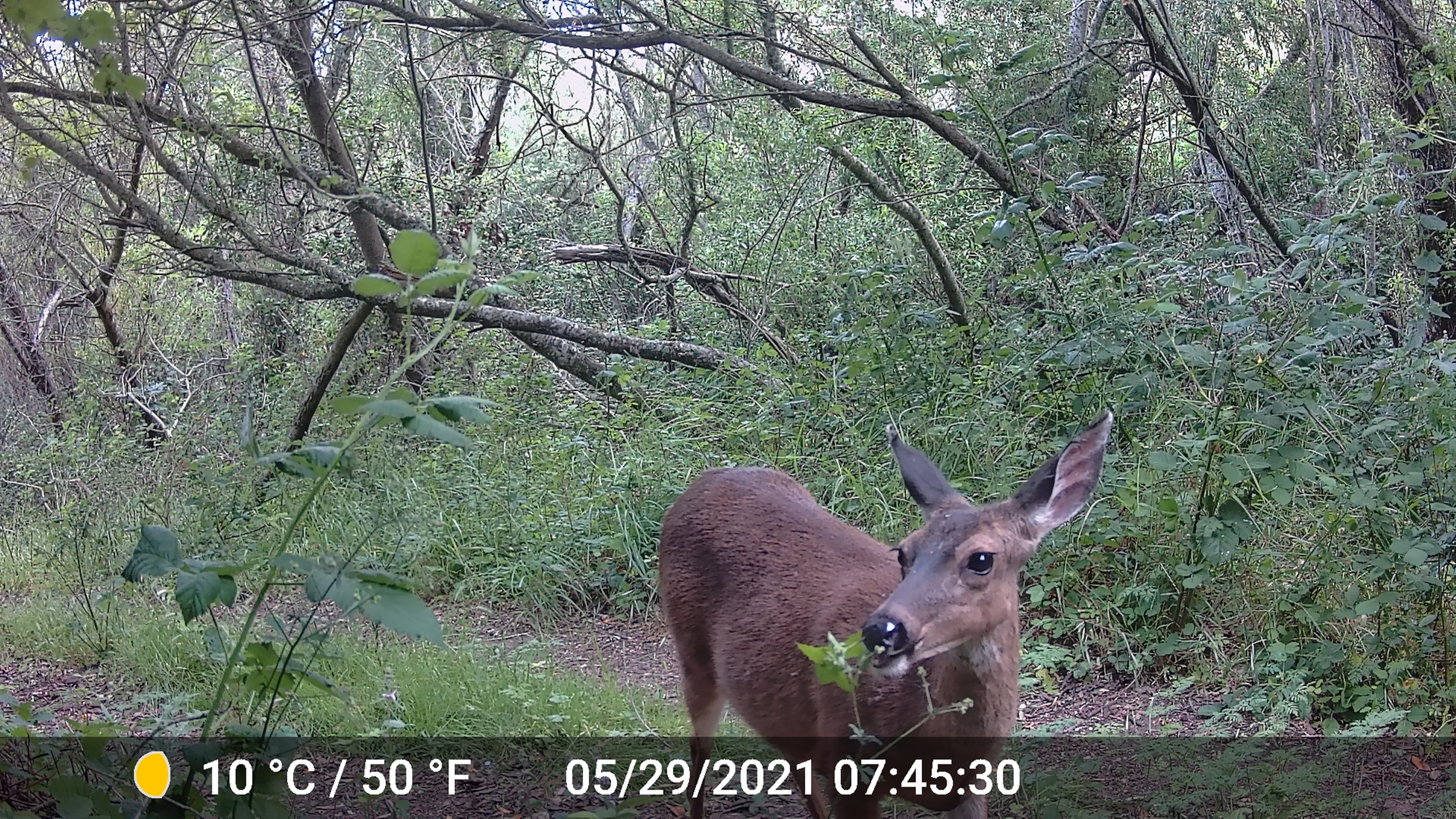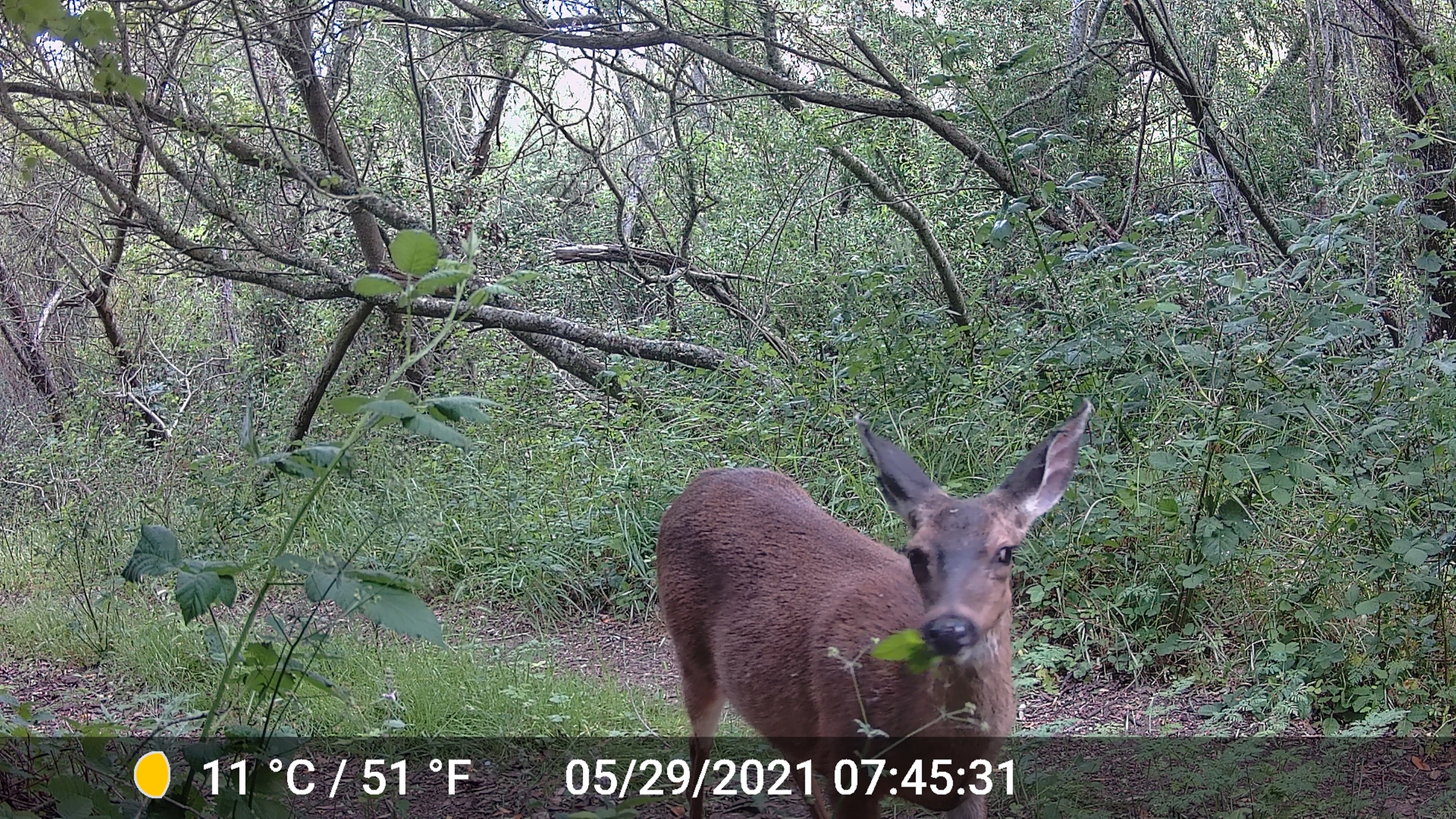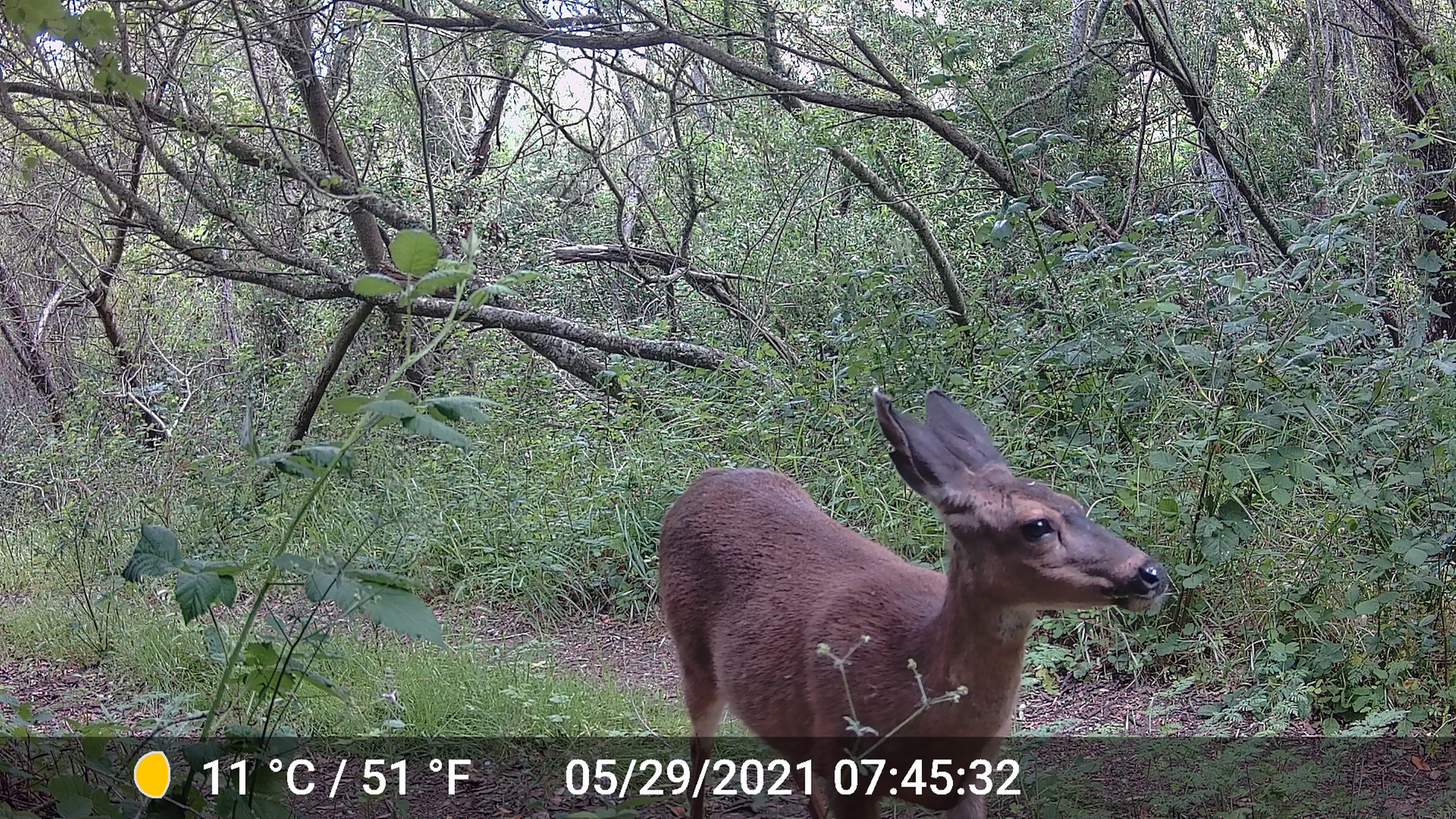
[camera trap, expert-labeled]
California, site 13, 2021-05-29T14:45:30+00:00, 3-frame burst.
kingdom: Animalia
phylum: Chordata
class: Mammalia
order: Artiodactyla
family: Cervidae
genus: Odocoileus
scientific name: Odocoileus hemionus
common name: mule deer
Mule deer (Odocoileus hemionus).